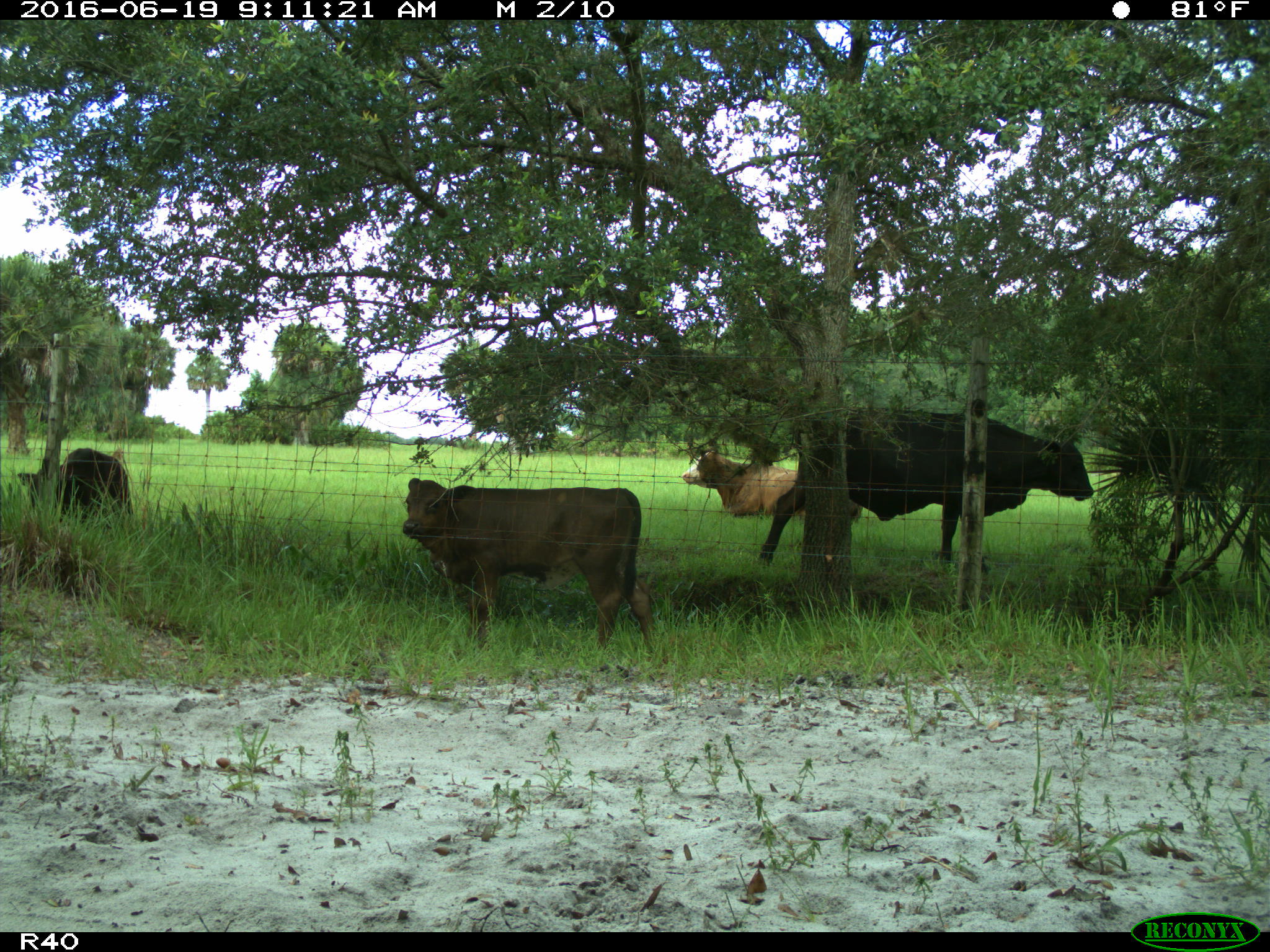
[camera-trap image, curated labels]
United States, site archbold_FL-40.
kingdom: Animalia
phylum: Chordata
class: Mammalia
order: Artiodactyla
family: Bovidae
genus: Bos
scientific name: Bos taurus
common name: domestic cow